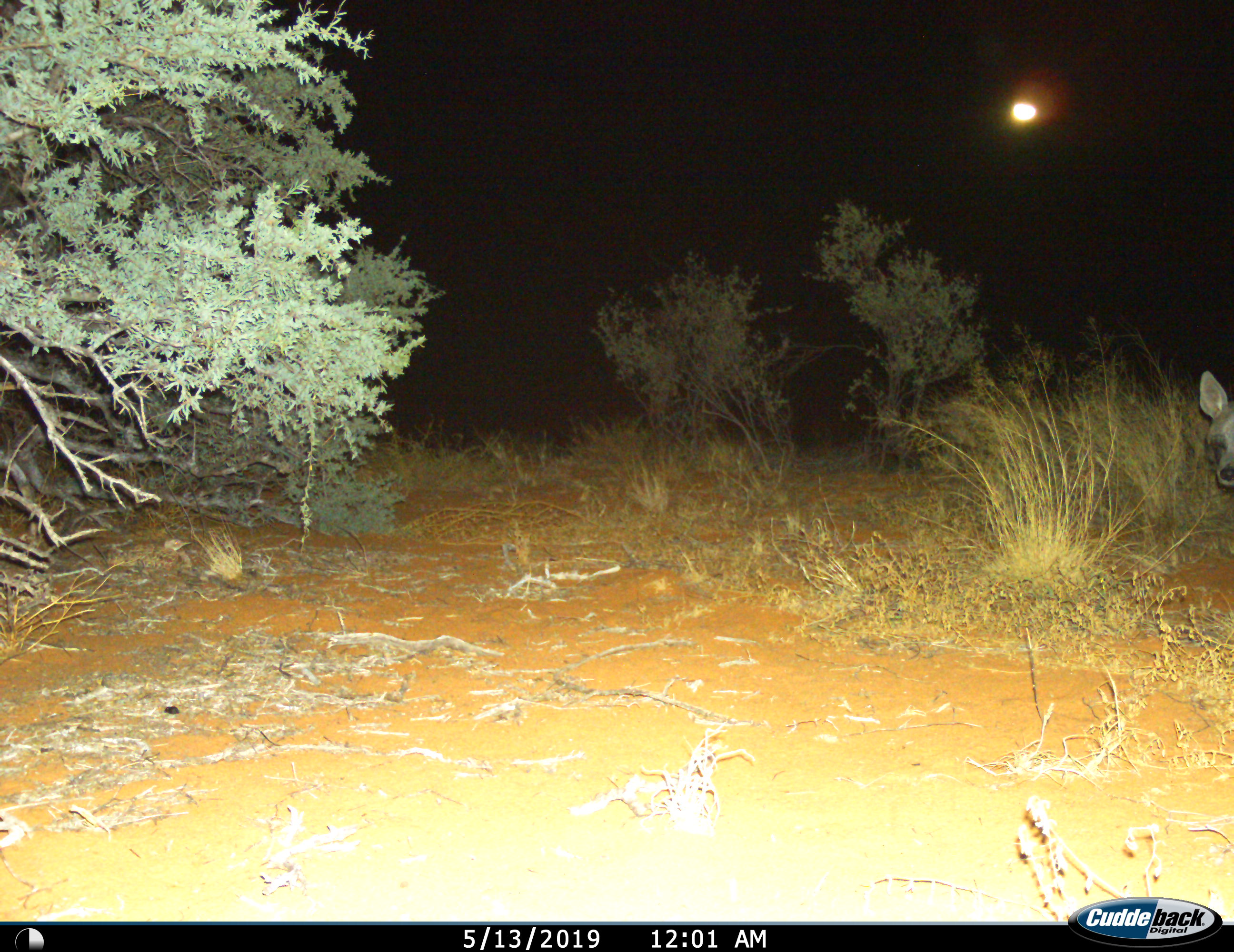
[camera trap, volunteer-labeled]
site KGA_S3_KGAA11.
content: unidentified animal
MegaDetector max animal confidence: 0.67